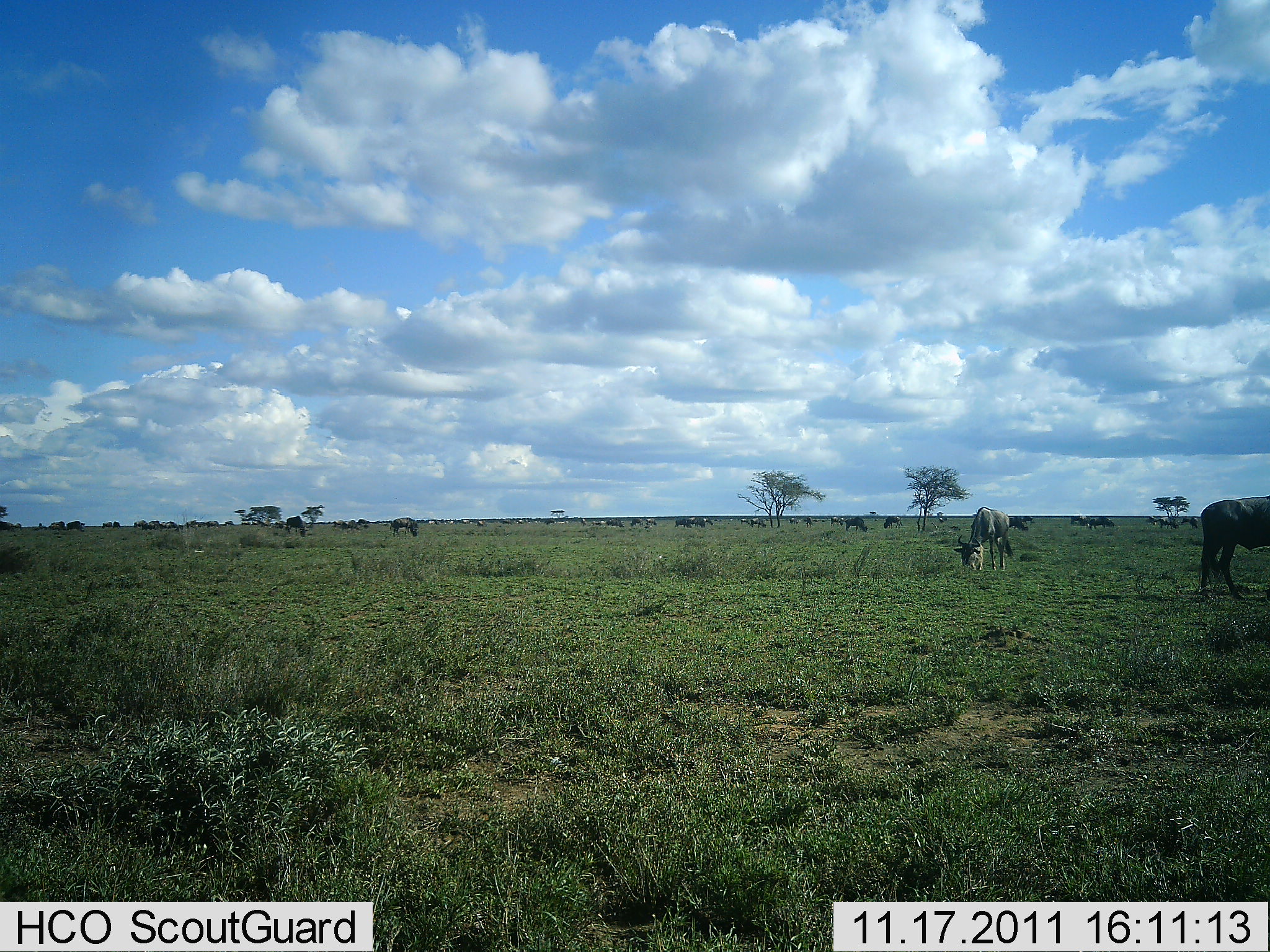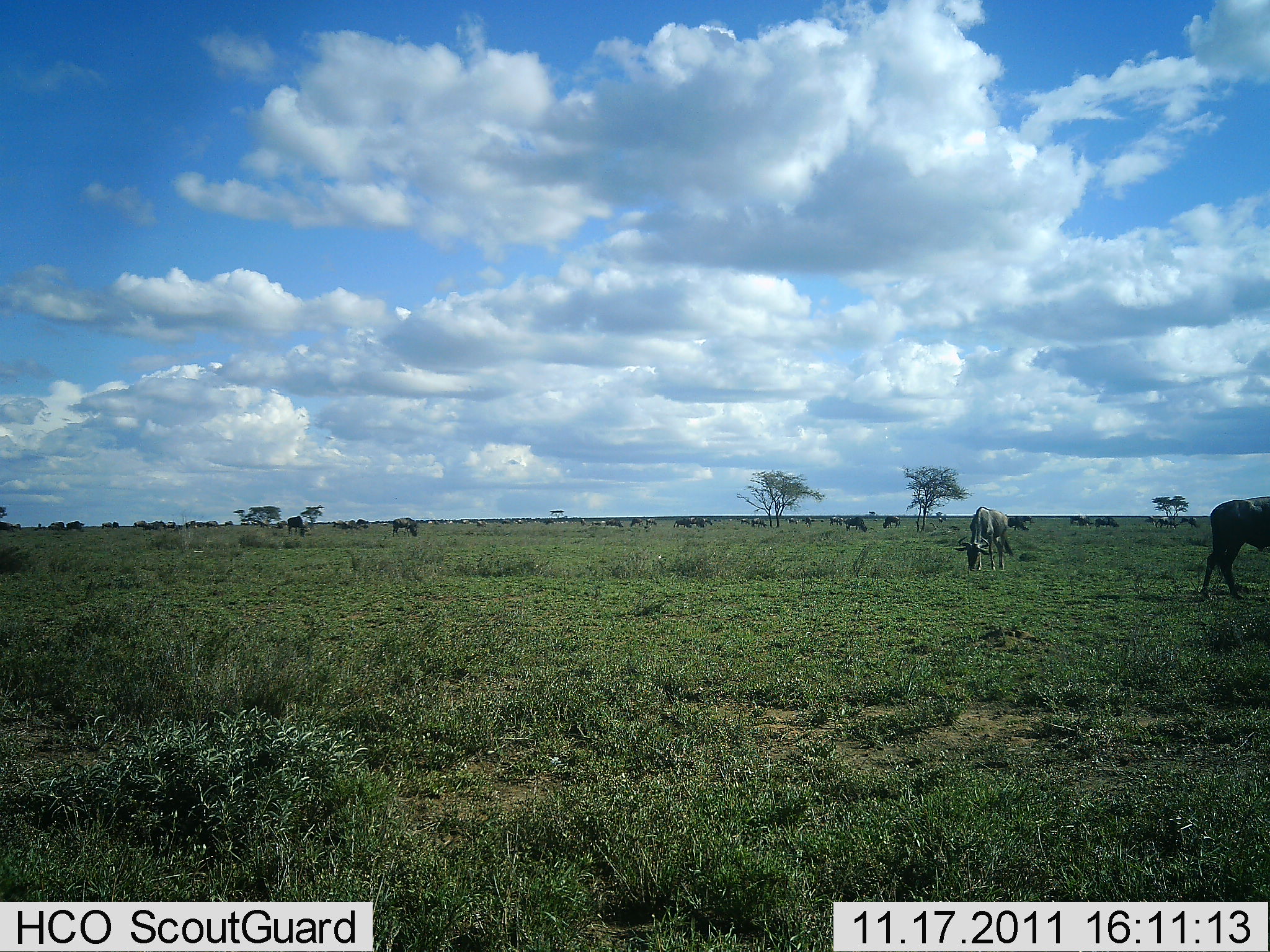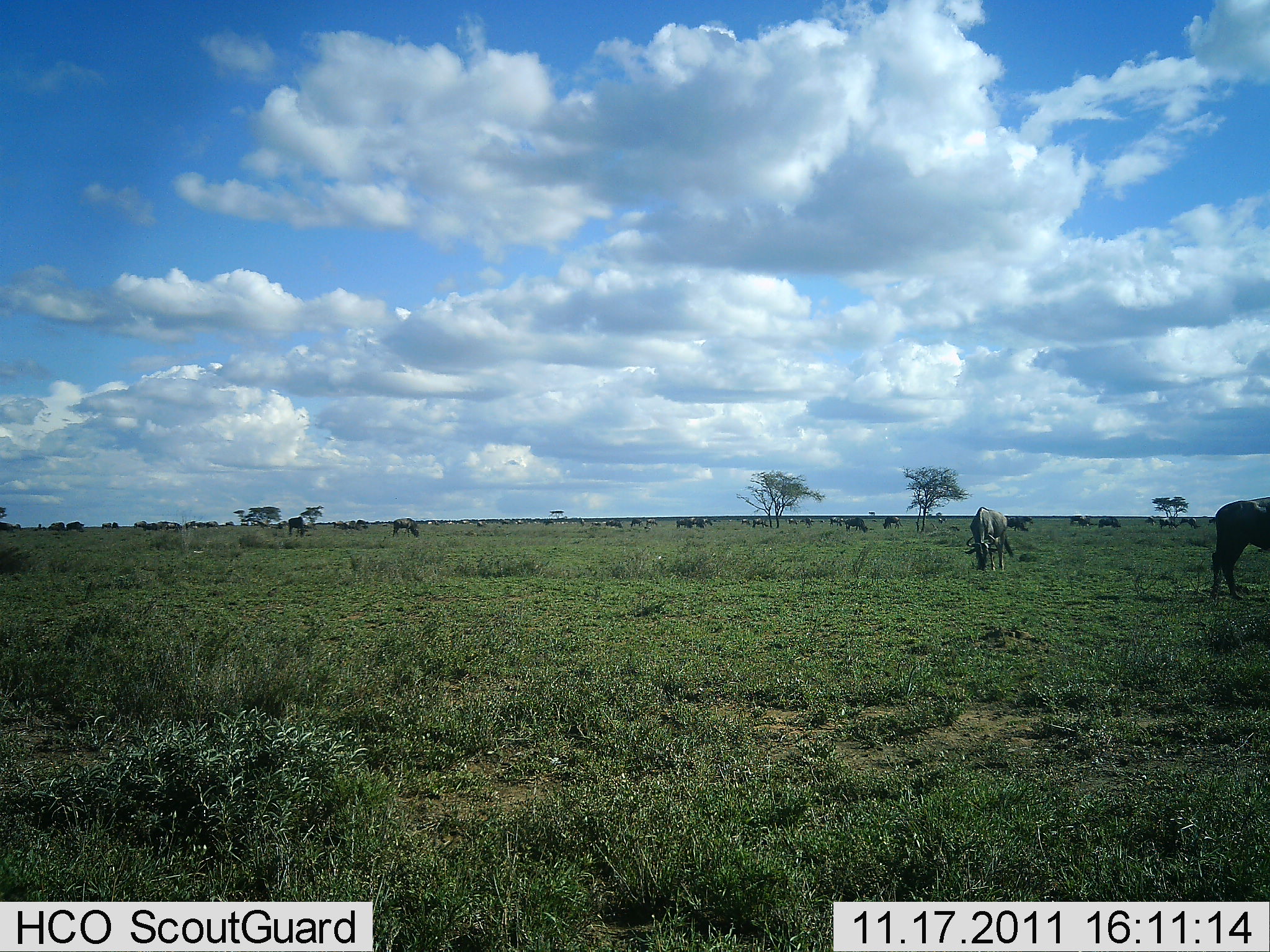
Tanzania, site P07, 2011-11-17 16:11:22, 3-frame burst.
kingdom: Animalia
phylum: Chordata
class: Mammalia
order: Artiodactyla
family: Bovidae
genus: Connochaetes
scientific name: Connochaetes taurinus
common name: blue wildebeest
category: wildebeest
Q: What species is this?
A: Wildebeest (blue wildebeest) (Connochaetes taurinus).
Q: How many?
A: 11-50.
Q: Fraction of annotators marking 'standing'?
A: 31%.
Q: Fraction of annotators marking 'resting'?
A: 15%.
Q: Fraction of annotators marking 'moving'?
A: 31%.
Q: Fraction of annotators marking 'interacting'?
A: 8%.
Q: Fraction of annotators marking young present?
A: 0%.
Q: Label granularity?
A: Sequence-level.